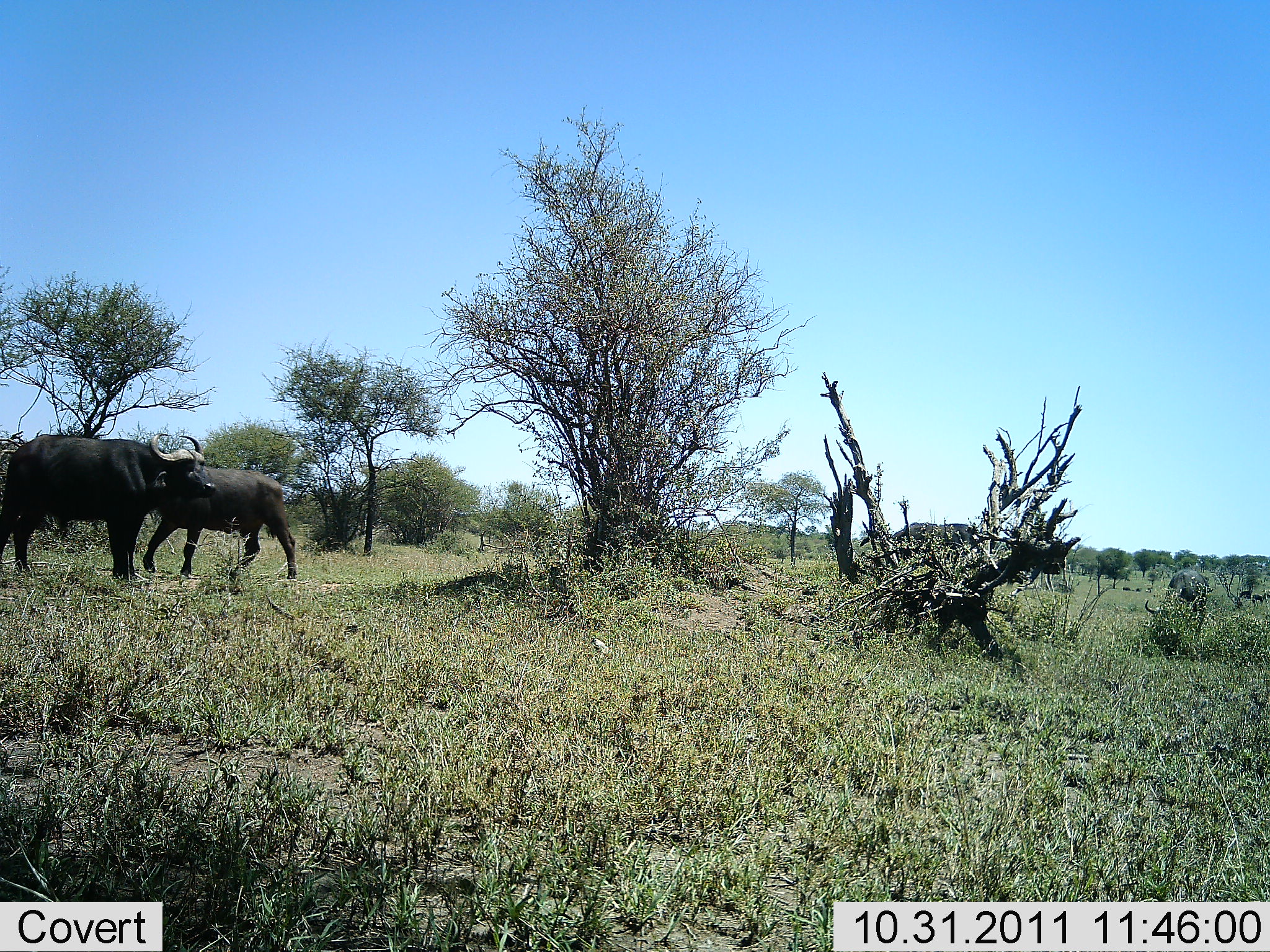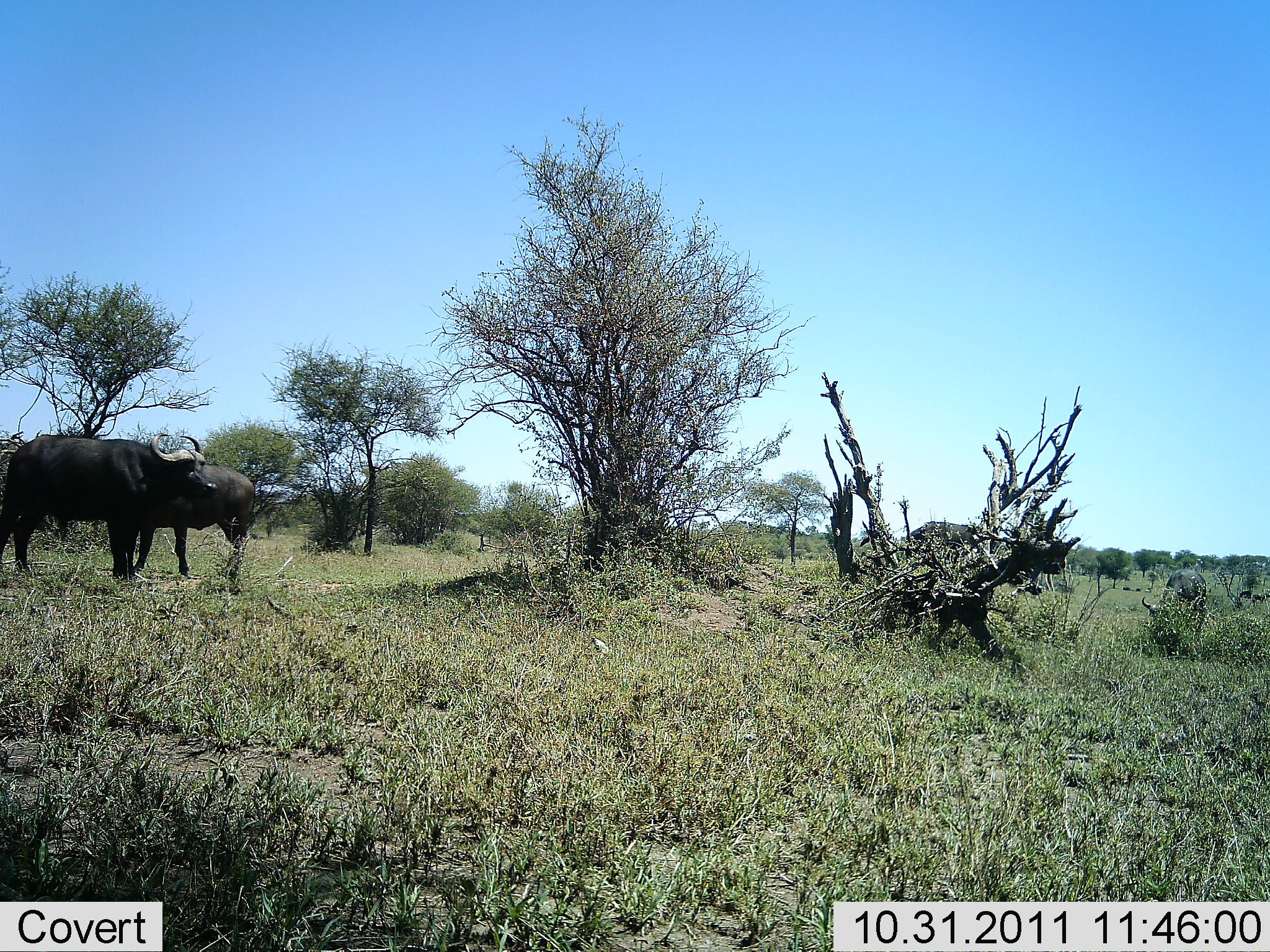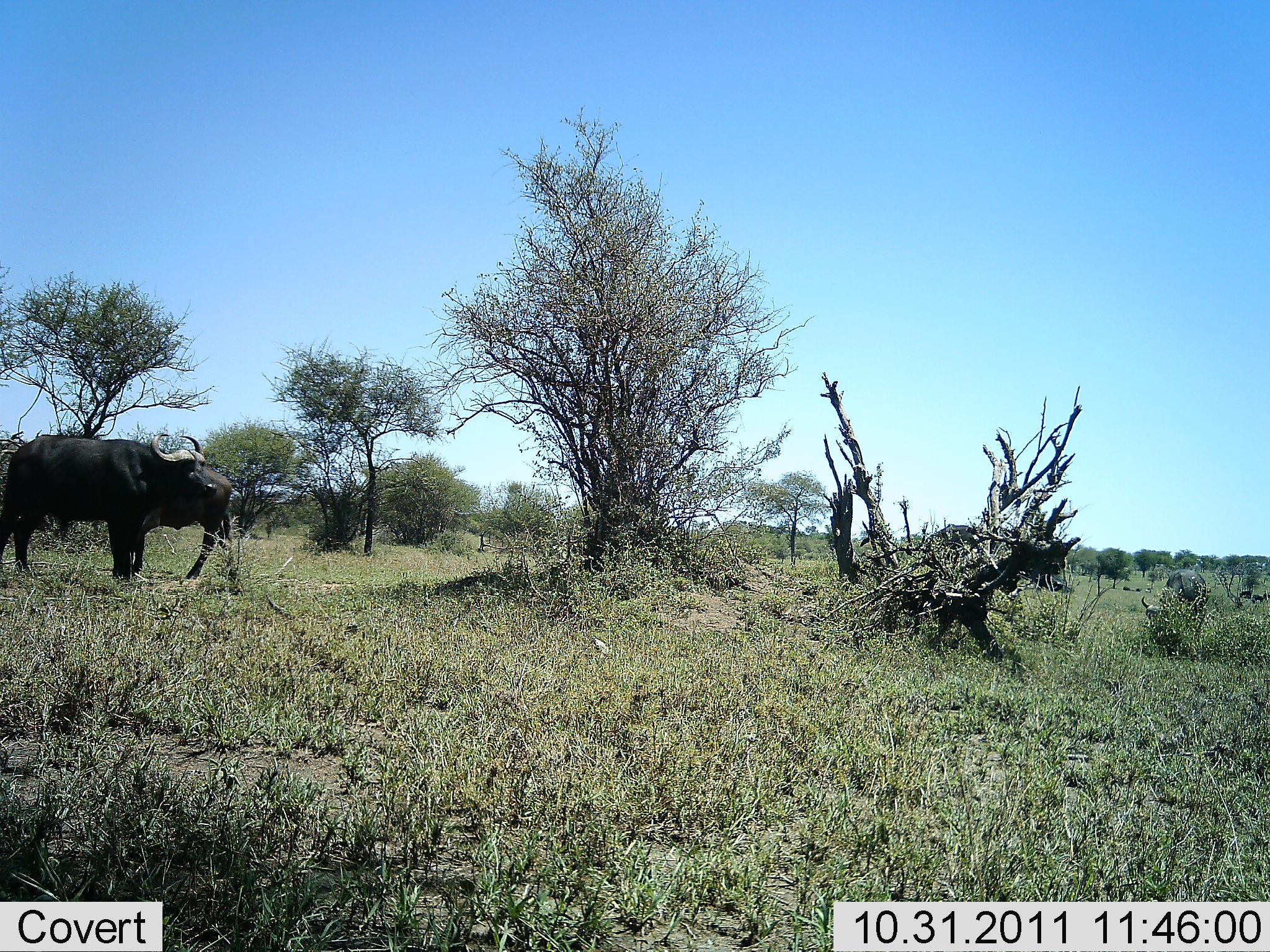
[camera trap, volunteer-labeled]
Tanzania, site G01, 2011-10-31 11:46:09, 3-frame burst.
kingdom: Animalia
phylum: Chordata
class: Mammalia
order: Artiodactyla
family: Bovidae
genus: Syncerus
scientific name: Syncerus caffer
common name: cape buffalo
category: buffalo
Buffalo (cape buffalo) (Syncerus caffer), count 3. Behavior (volunteer vote fractions): standing 86%, resting 0%, moving 64%, interacting 7%. Young present (vote fraction): 0%. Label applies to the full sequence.